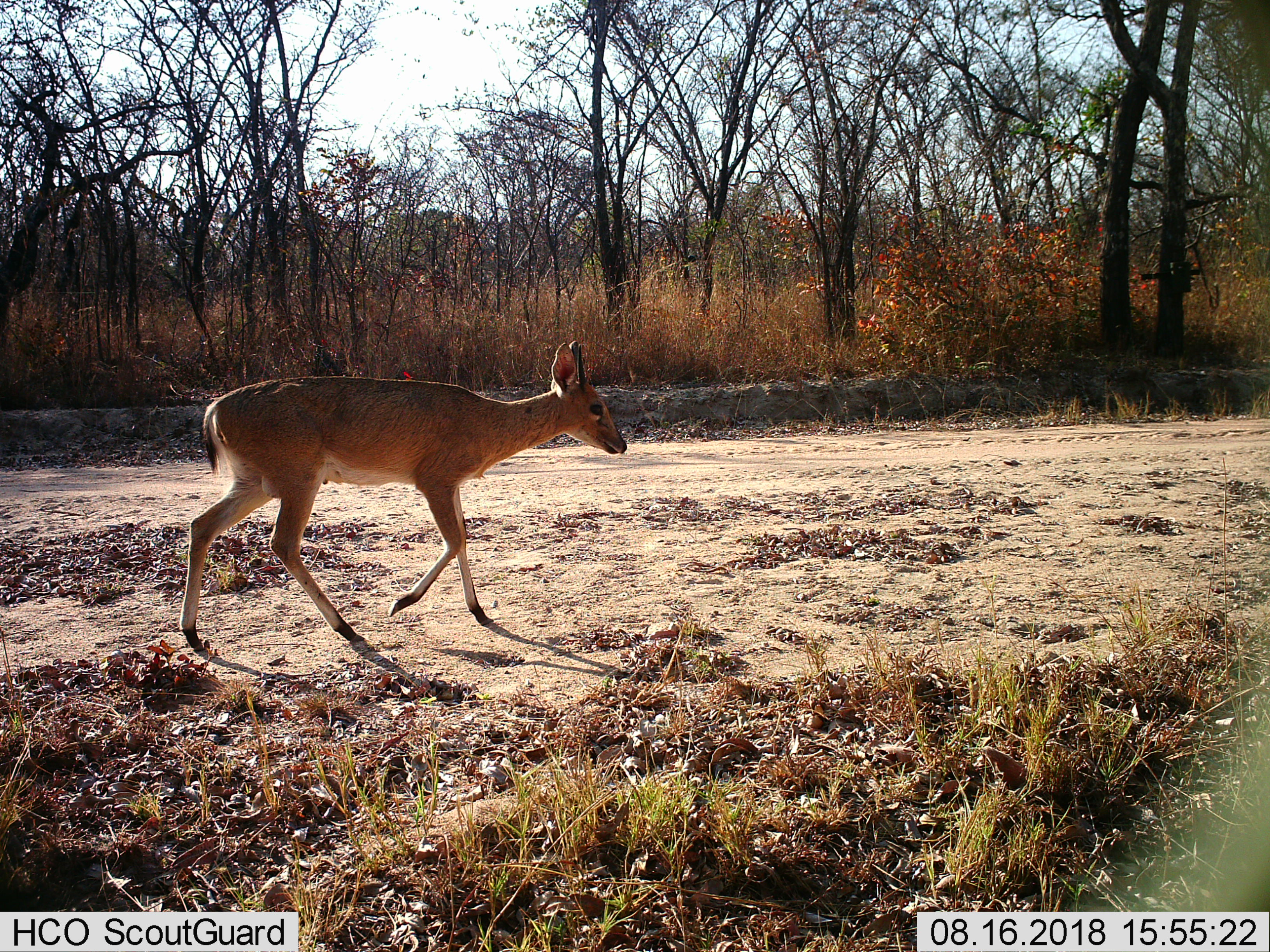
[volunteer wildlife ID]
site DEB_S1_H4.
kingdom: Animalia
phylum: Chordata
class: Mammalia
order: Artiodactyla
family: Bovidae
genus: Sylvicapra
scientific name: Sylvicapra grimmia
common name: common duiker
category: duikercommongrey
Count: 1.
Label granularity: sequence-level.